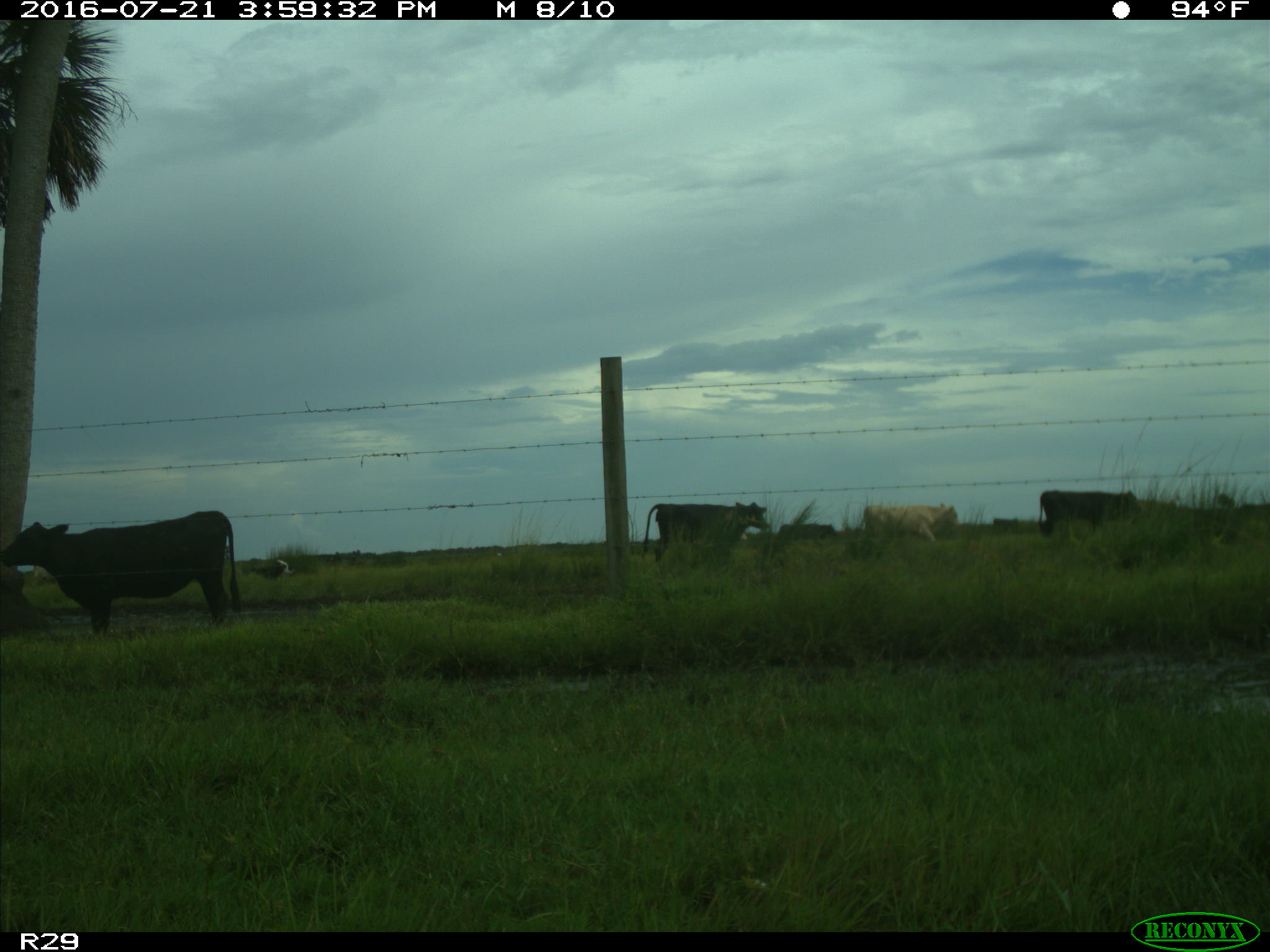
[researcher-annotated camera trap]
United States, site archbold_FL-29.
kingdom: Animalia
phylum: Chordata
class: Mammalia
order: Artiodactyla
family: Bovidae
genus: Bos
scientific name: Bos taurus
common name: domestic cow